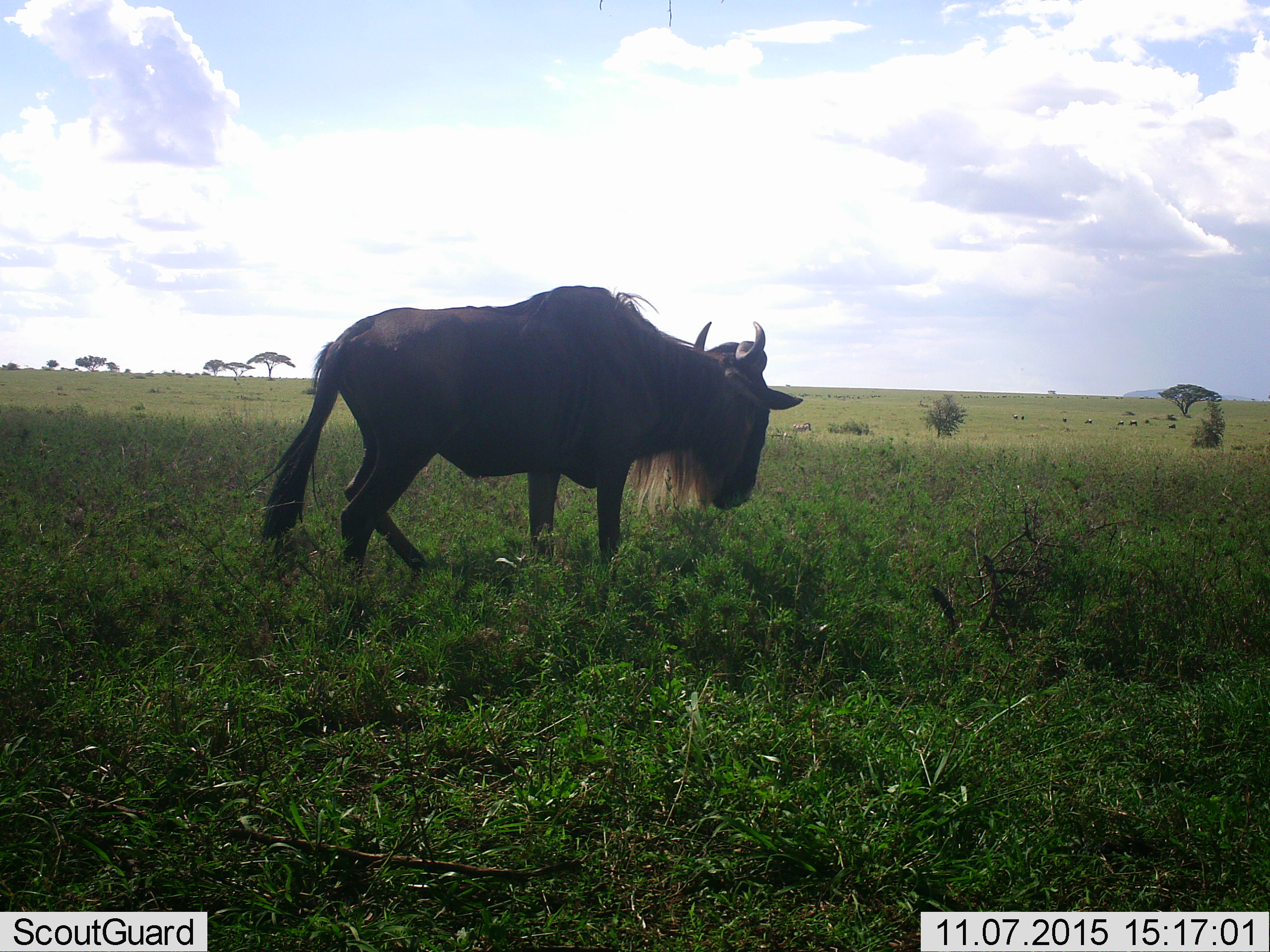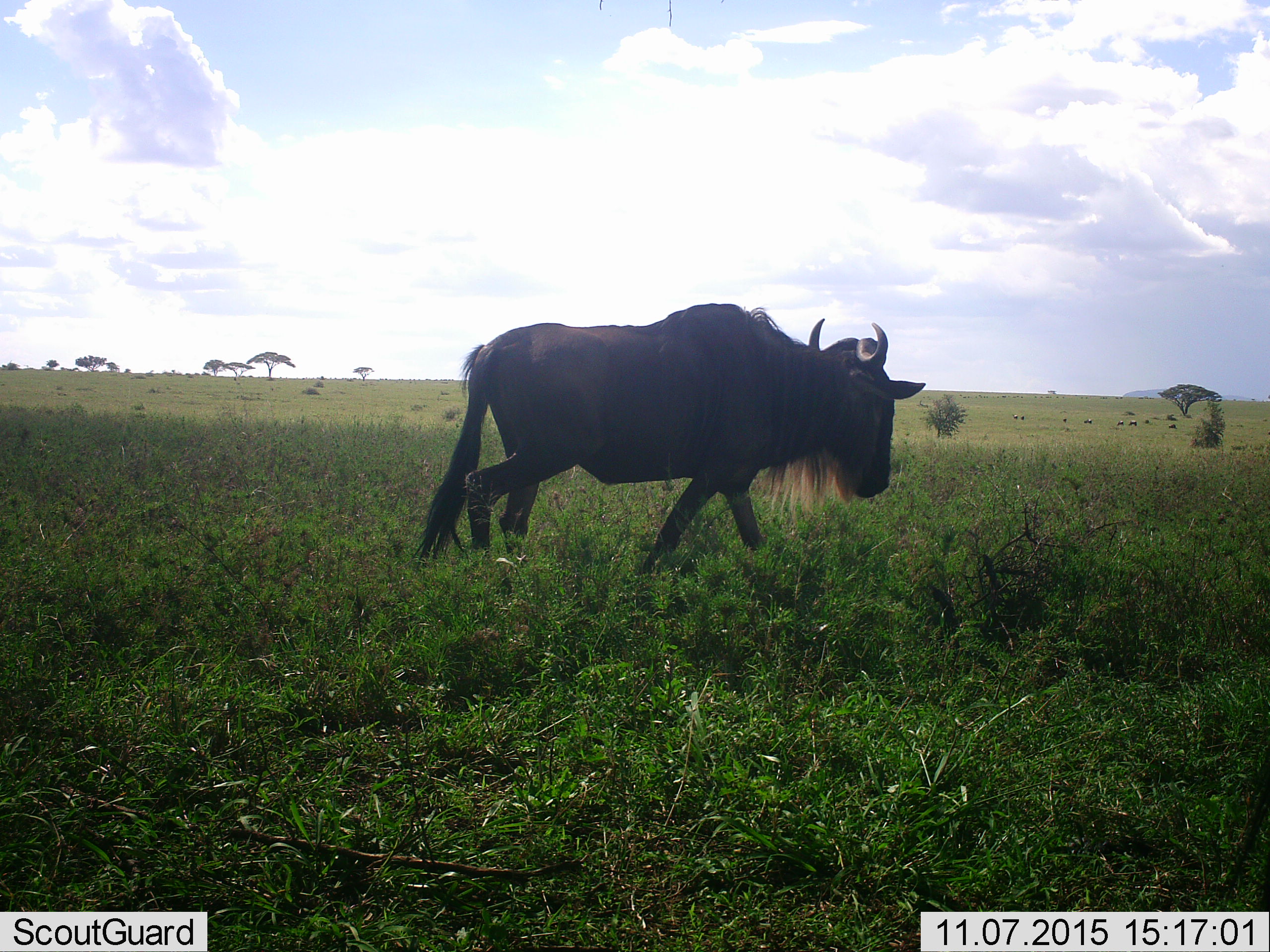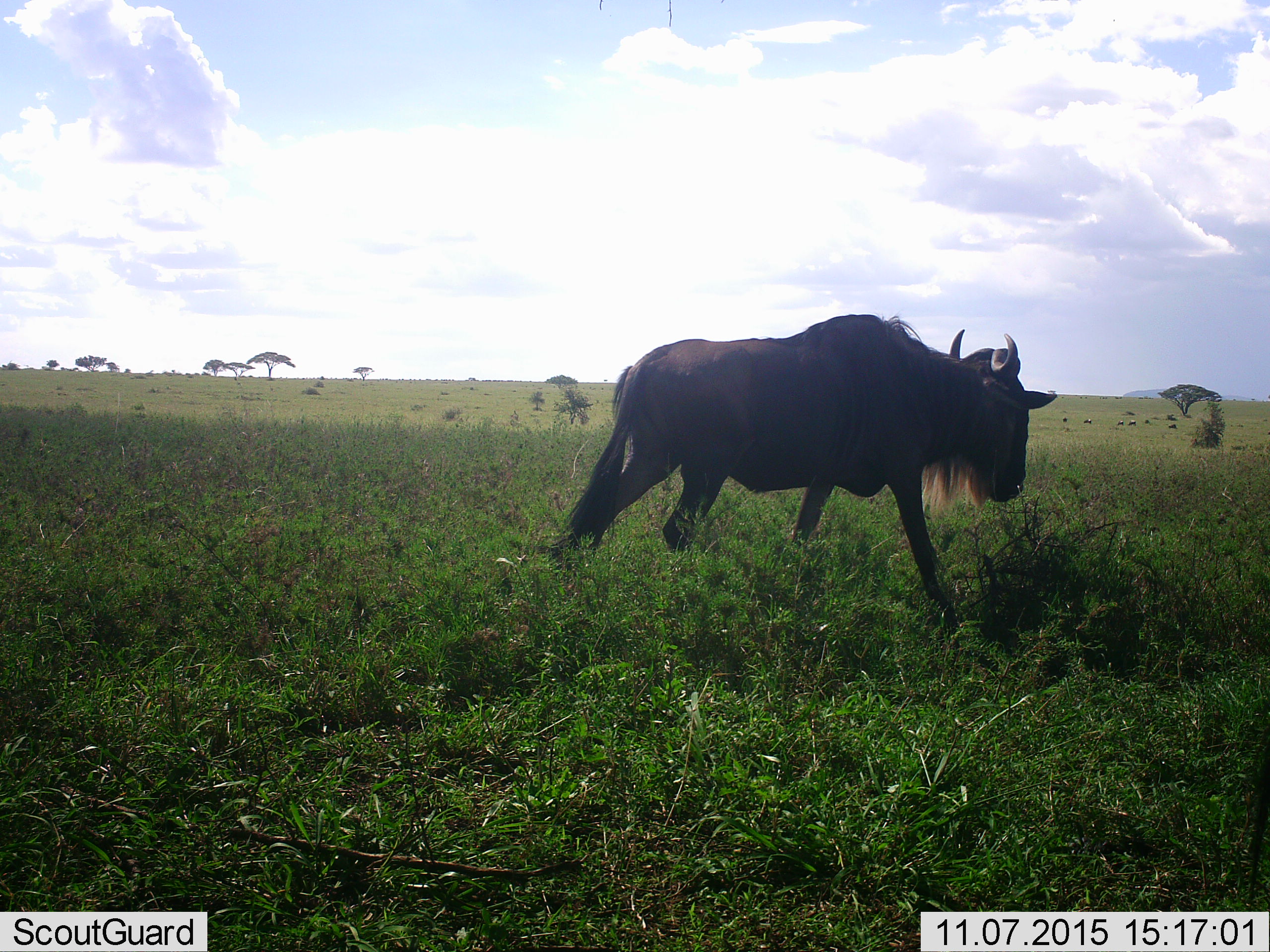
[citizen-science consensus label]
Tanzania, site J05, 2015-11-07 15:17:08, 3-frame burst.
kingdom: Animalia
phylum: Chordata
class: Mammalia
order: Artiodactyla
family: Bovidae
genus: Connochaetes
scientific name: Connochaetes taurinus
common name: blue wildebeest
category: wildebeest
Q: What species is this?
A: Wildebeest (blue wildebeest) (Connochaetes taurinus).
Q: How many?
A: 8.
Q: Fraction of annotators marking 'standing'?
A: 50%.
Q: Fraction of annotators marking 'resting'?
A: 0%.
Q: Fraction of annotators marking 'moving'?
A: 62%.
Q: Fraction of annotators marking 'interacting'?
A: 0%.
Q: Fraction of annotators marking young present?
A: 0%.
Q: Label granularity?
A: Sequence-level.